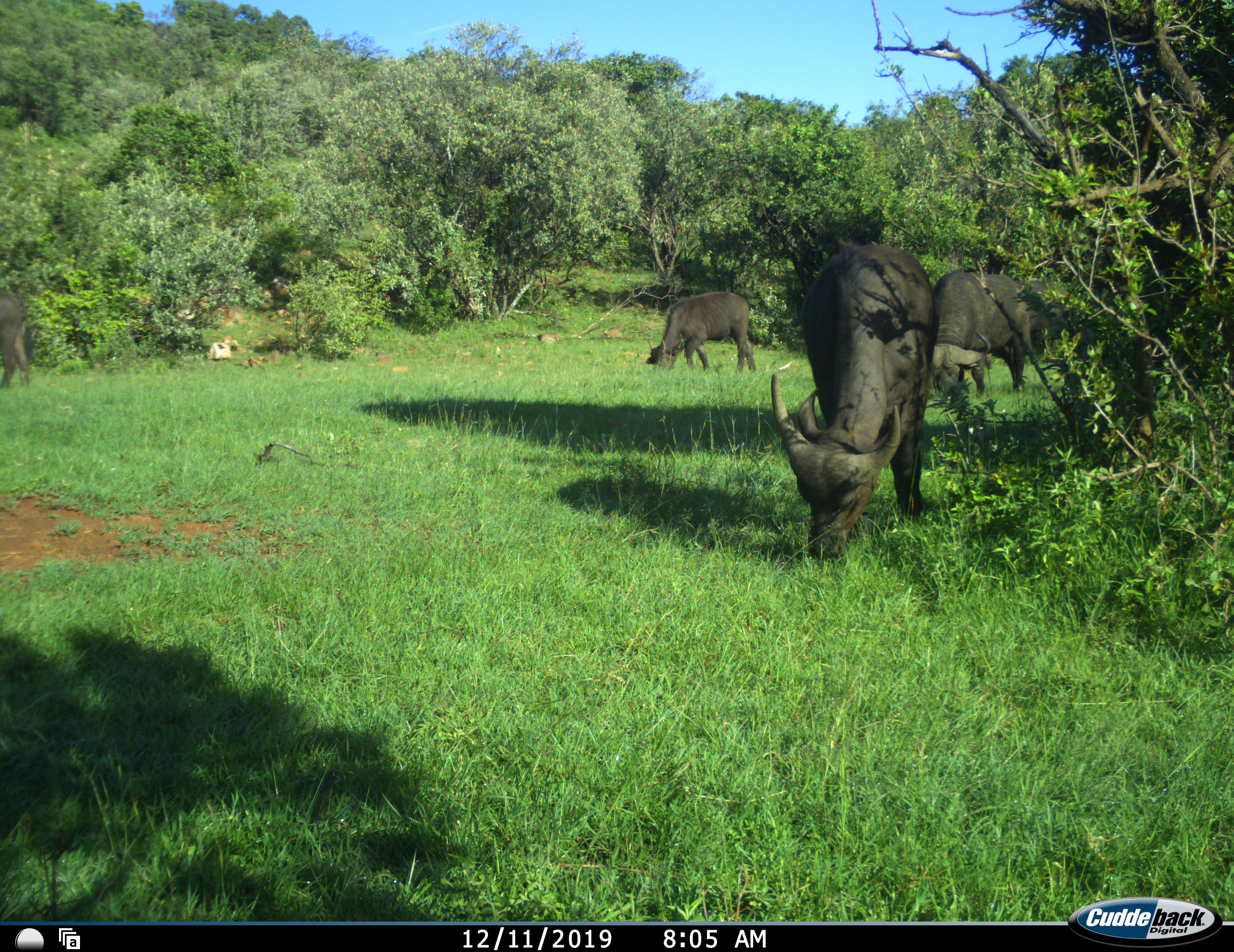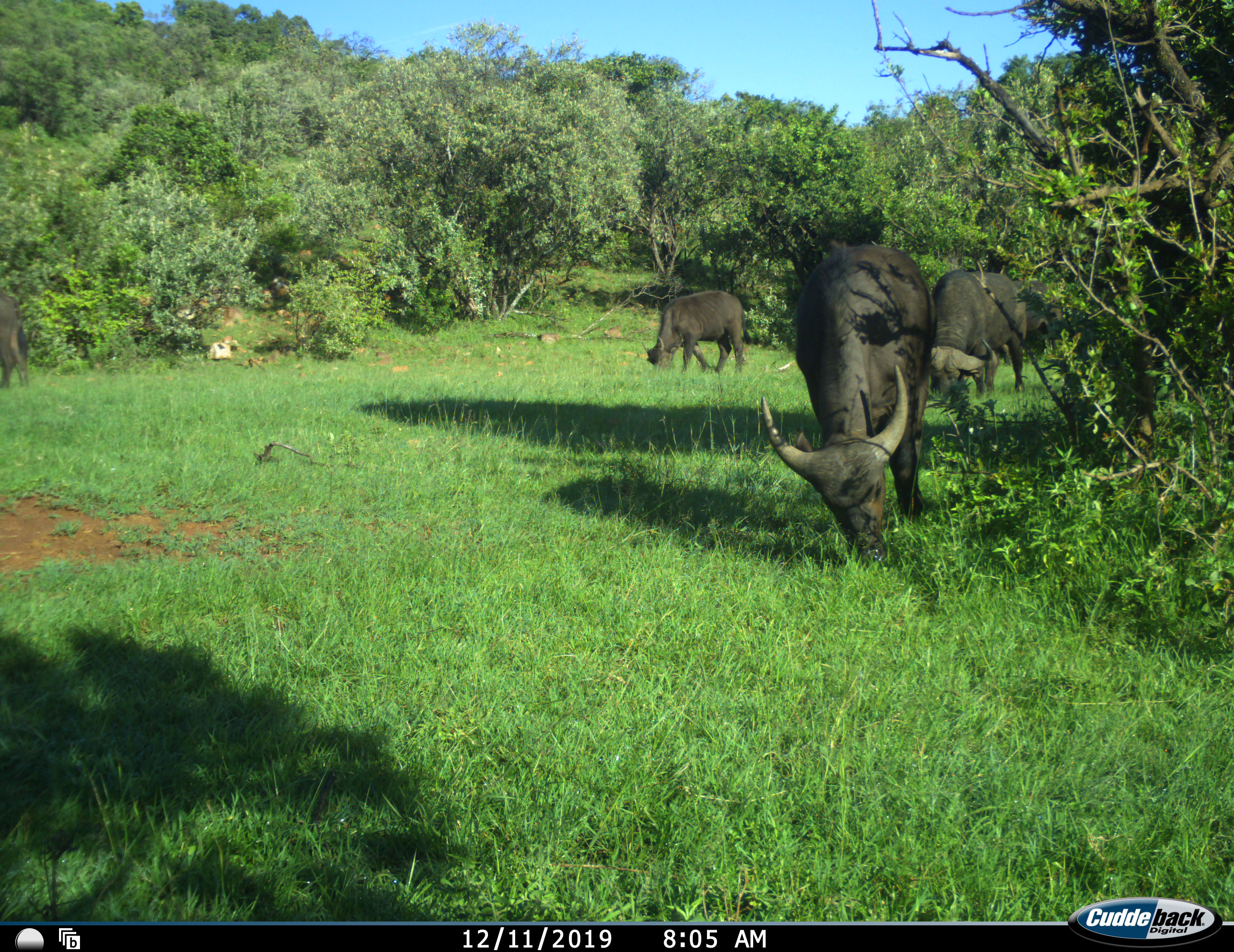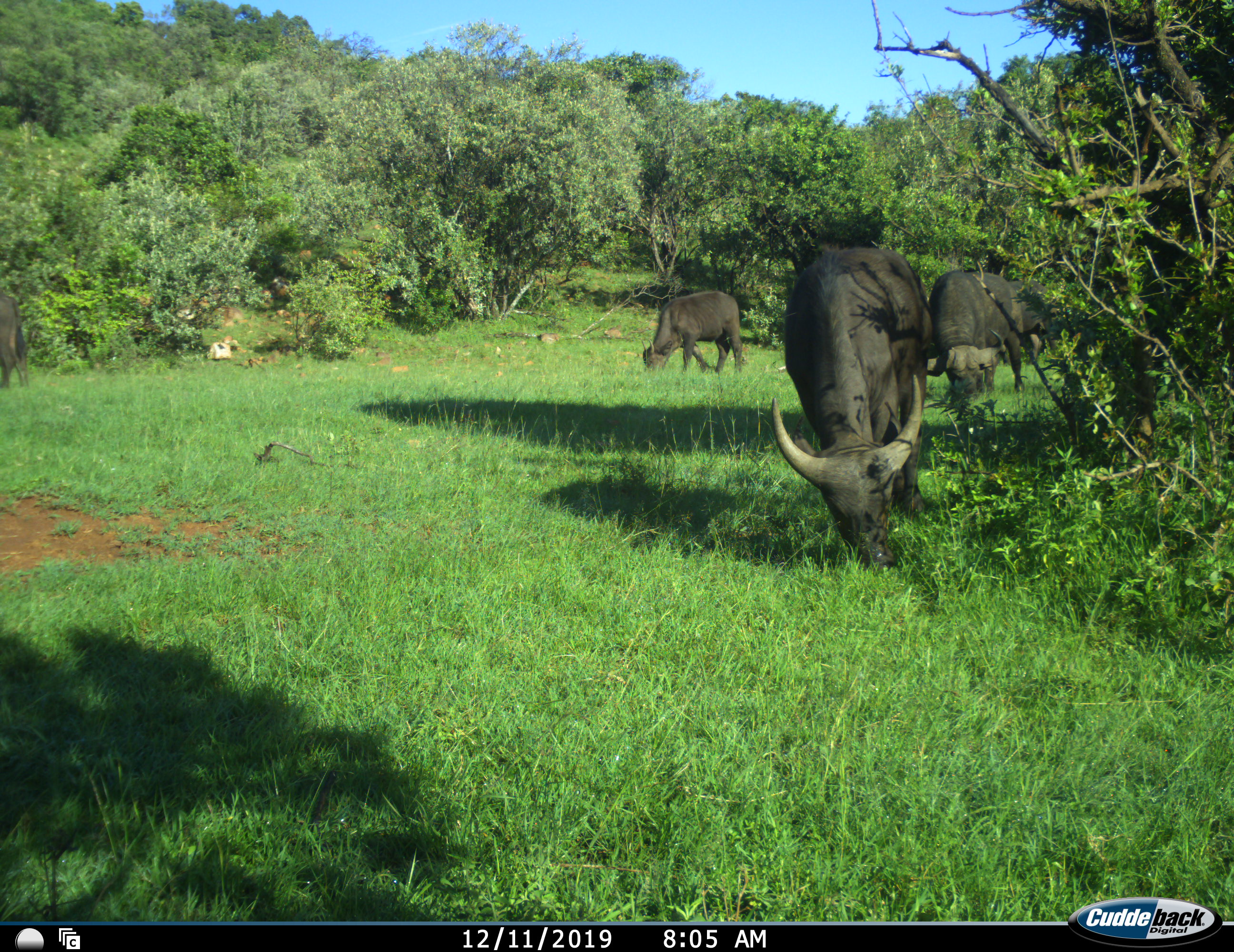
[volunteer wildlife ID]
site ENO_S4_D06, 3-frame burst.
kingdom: Animalia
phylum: Chordata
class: Mammalia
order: Artiodactyla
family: Bovidae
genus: Syncerus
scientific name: Syncerus caffer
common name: african buffalo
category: buffalo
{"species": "buffalo (african buffalo) (Syncerus caffer)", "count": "5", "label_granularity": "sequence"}